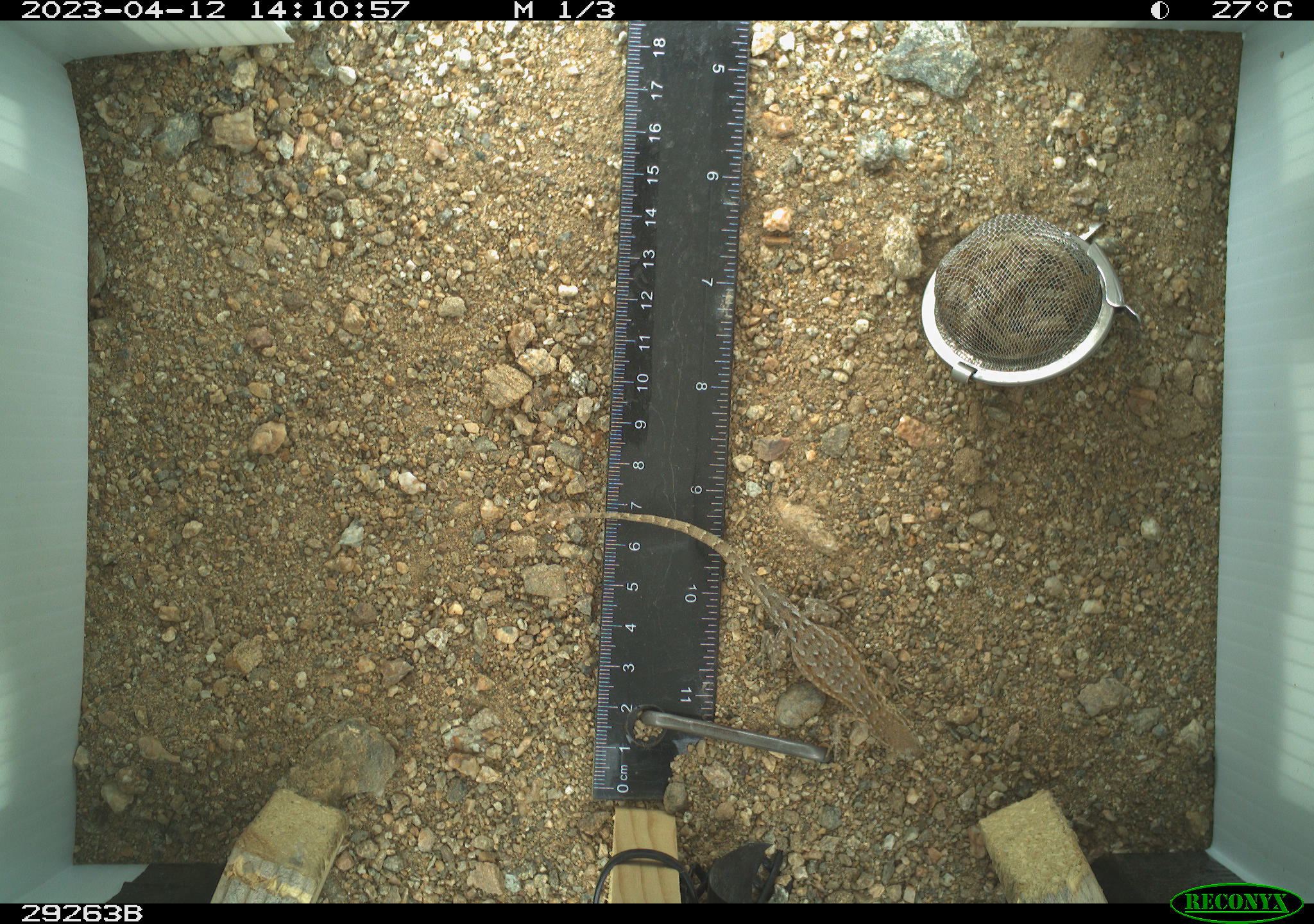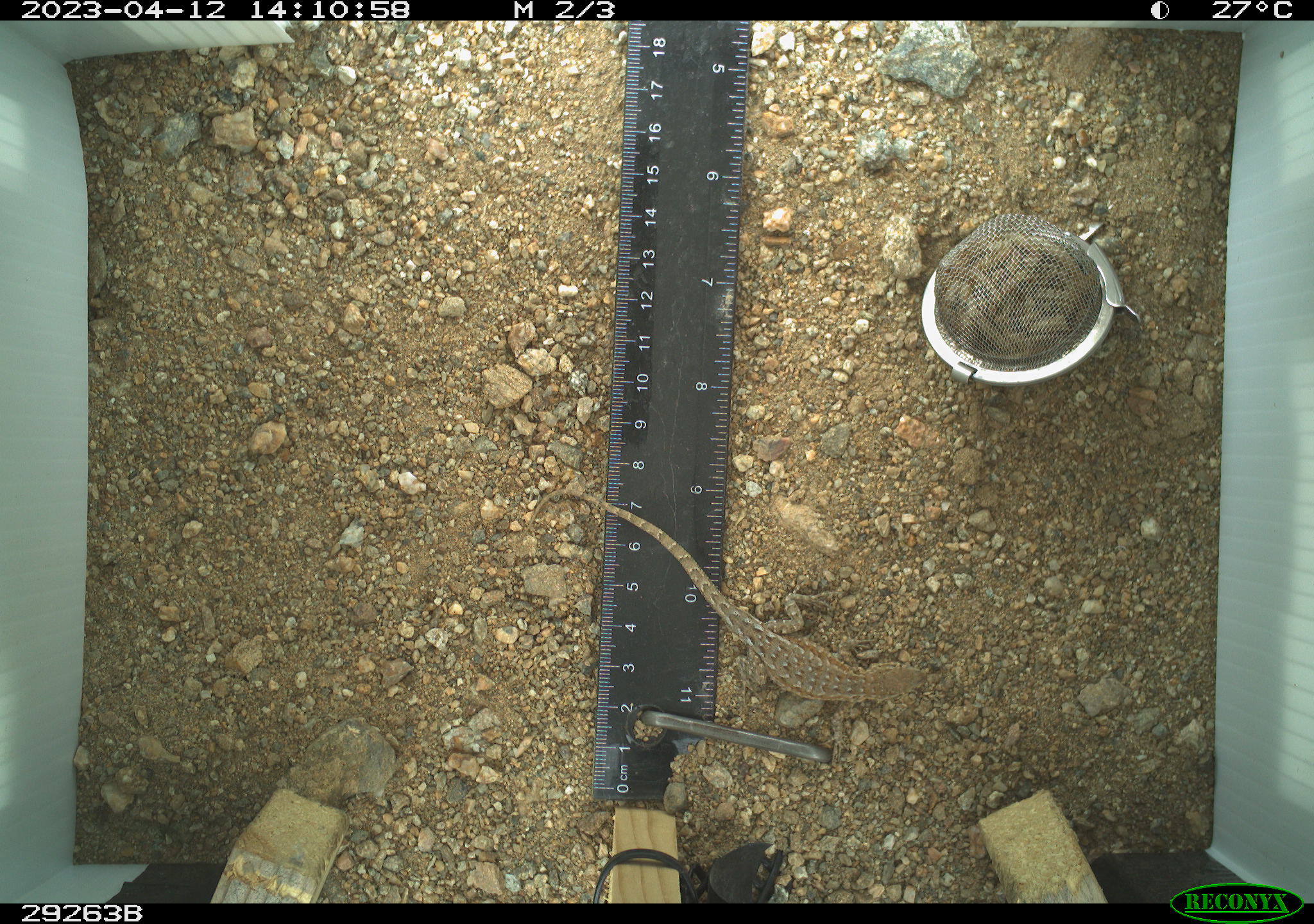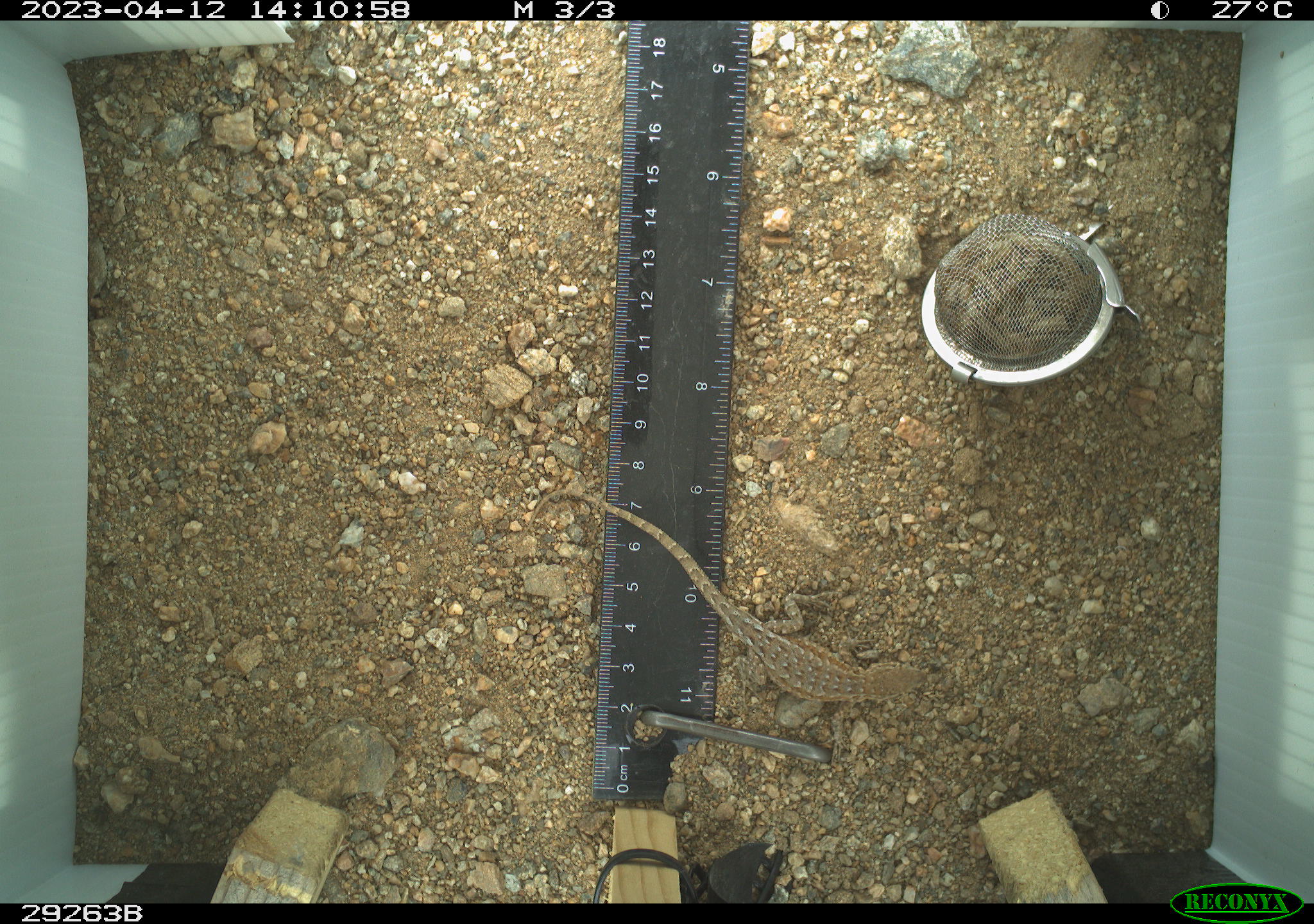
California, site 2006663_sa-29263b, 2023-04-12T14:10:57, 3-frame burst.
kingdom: Animalia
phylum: Chordata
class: Reptilia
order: Squamata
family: Phrynosomatidae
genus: Sceloporus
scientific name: Sceloporus graciosus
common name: common sagebrush lizard